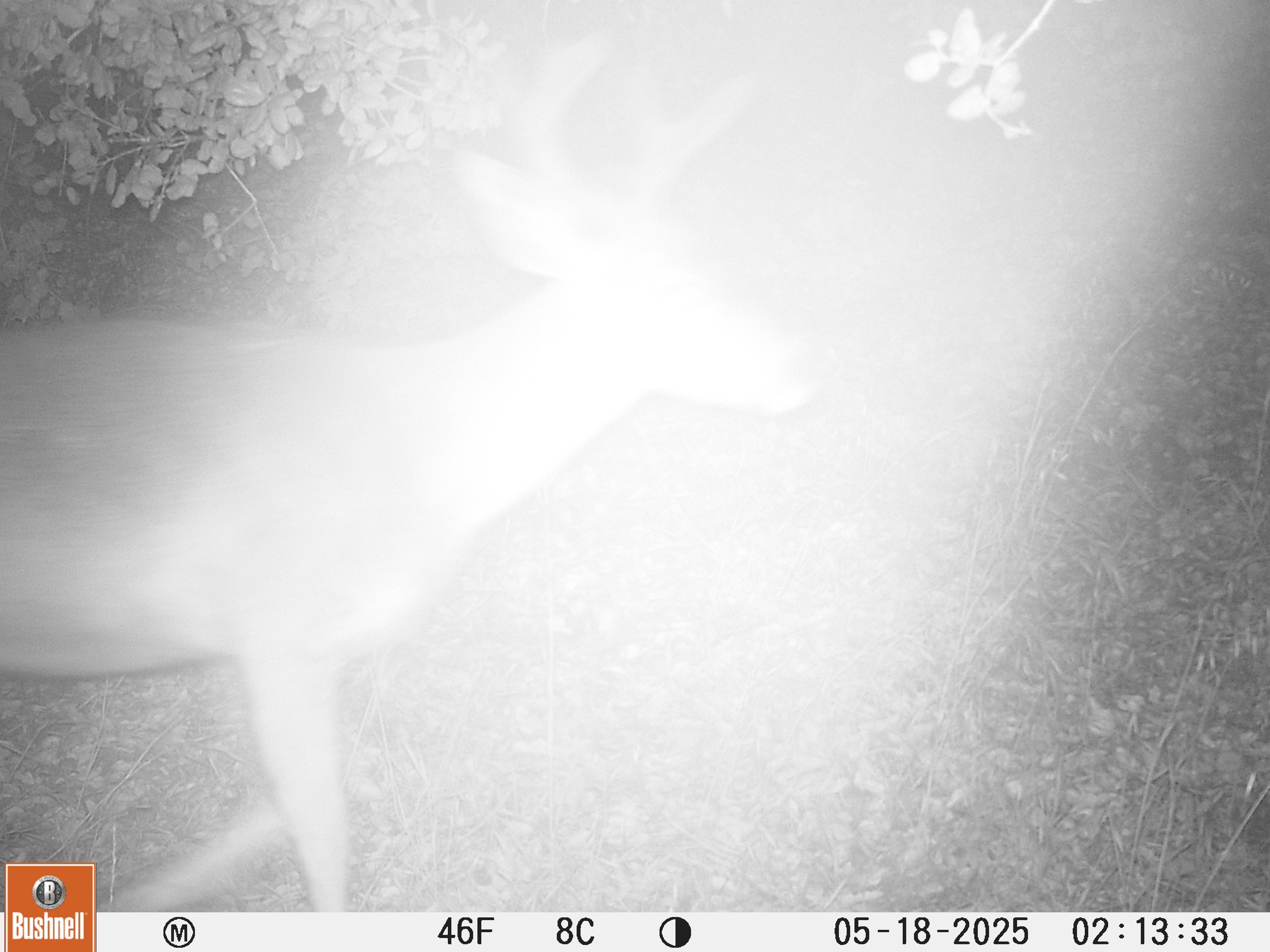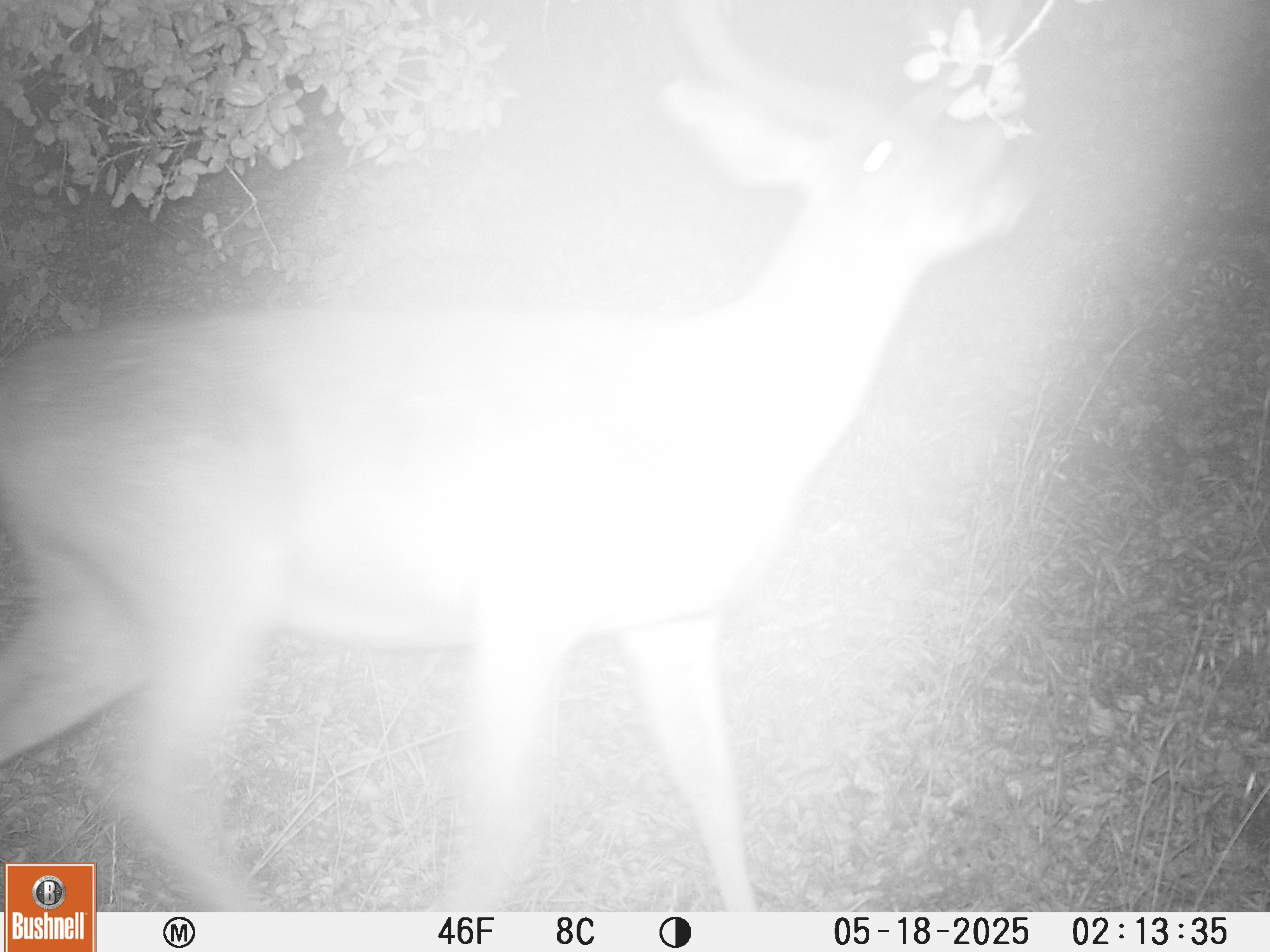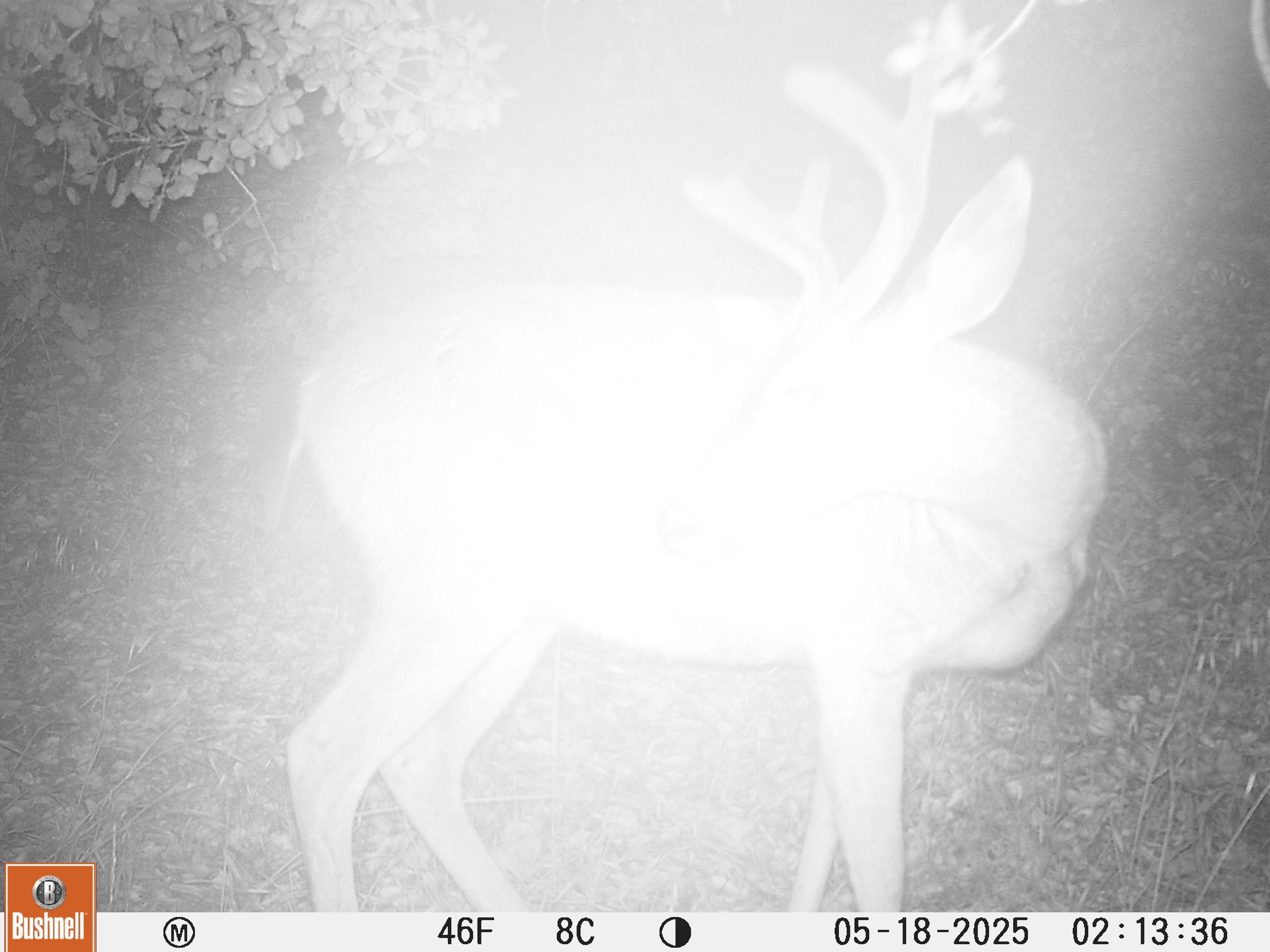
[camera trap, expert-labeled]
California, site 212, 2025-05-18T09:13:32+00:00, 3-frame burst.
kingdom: Animalia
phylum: Chordata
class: Mammalia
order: Artiodactyla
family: Cervidae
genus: Odocoileus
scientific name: Odocoileus hemionus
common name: mule deer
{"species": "mule deer (Odocoileus hemionus)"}